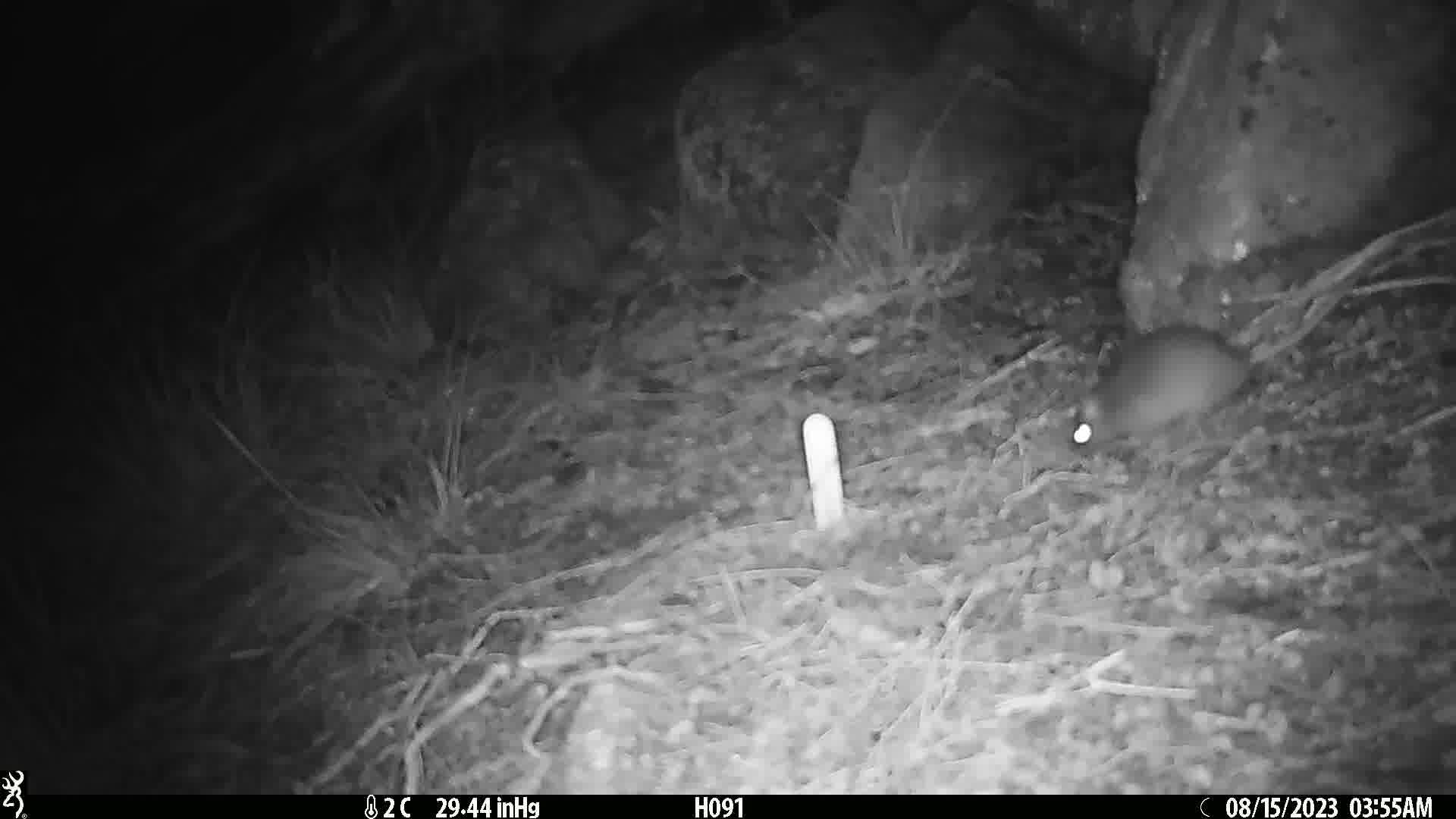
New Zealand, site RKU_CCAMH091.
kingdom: Animalia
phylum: Chordata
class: Mammalia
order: Rodentia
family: Muridae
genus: Rattus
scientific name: Rattus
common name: rat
Rat (Rattus).